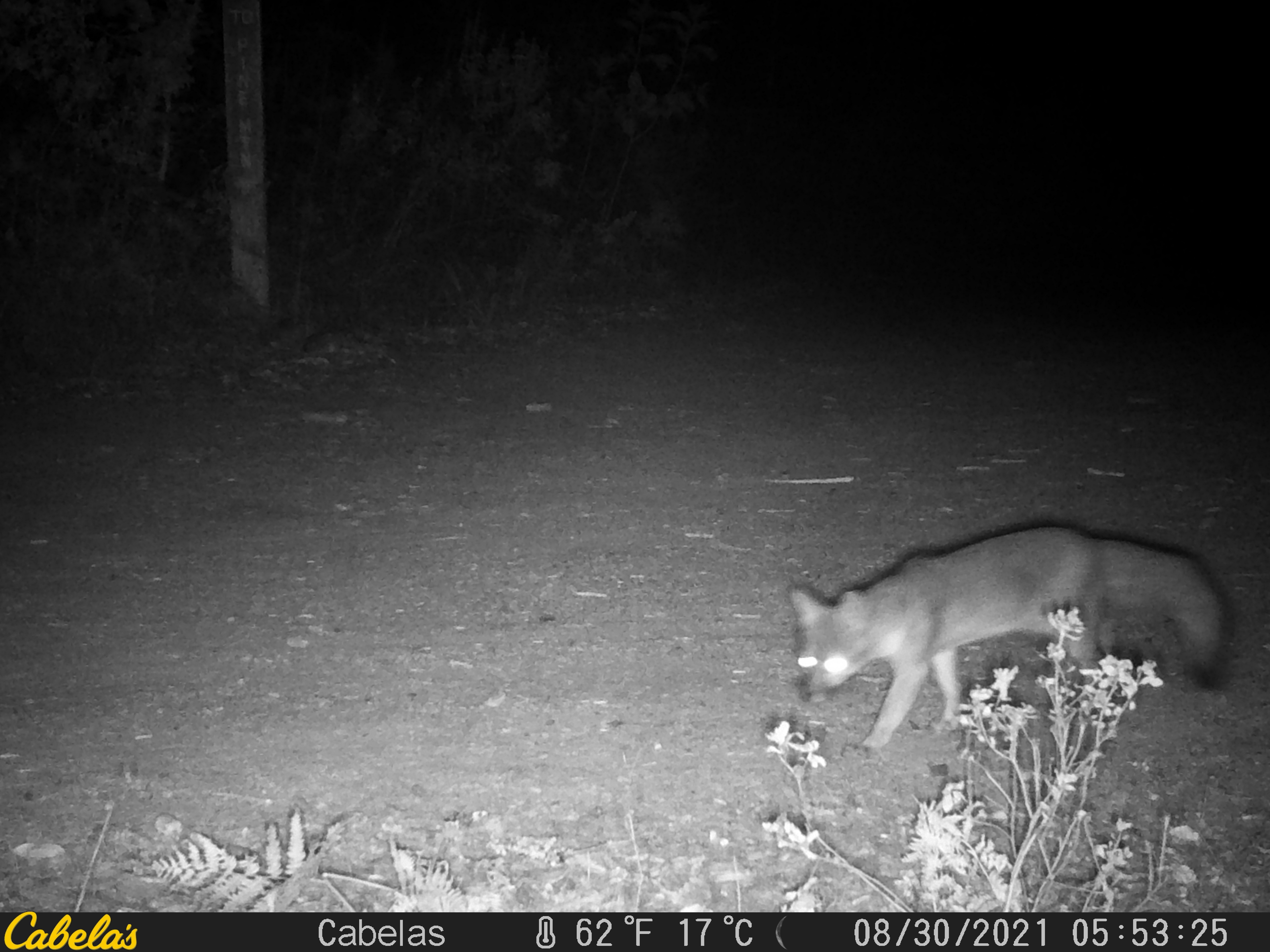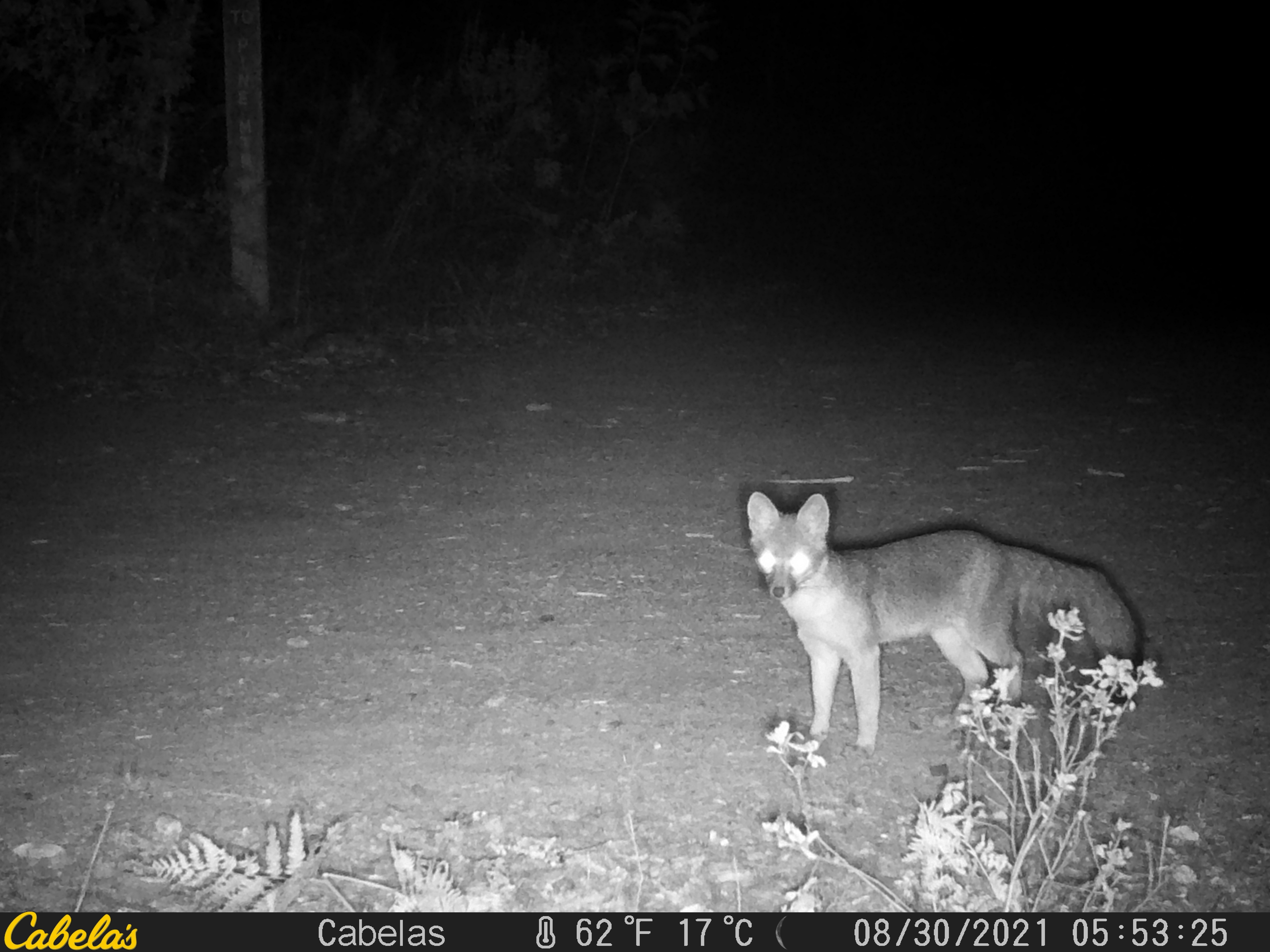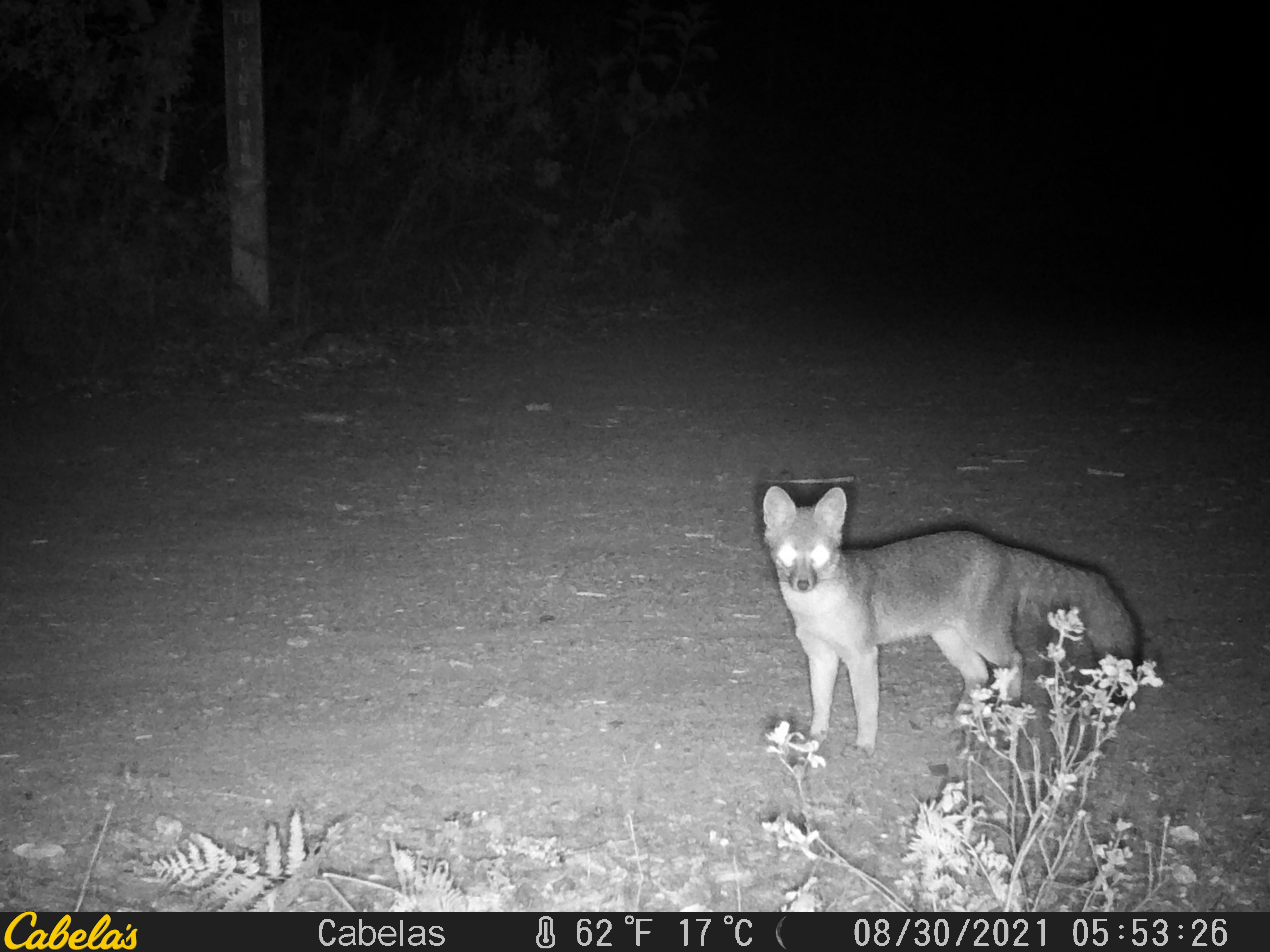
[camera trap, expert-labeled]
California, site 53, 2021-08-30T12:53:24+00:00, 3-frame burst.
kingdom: Animalia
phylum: Chordata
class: Mammalia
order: Carnivora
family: Canidae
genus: Urocyon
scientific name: Urocyon cinereoargenteus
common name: gray fox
Gray fox (Urocyon cinereoargenteus).